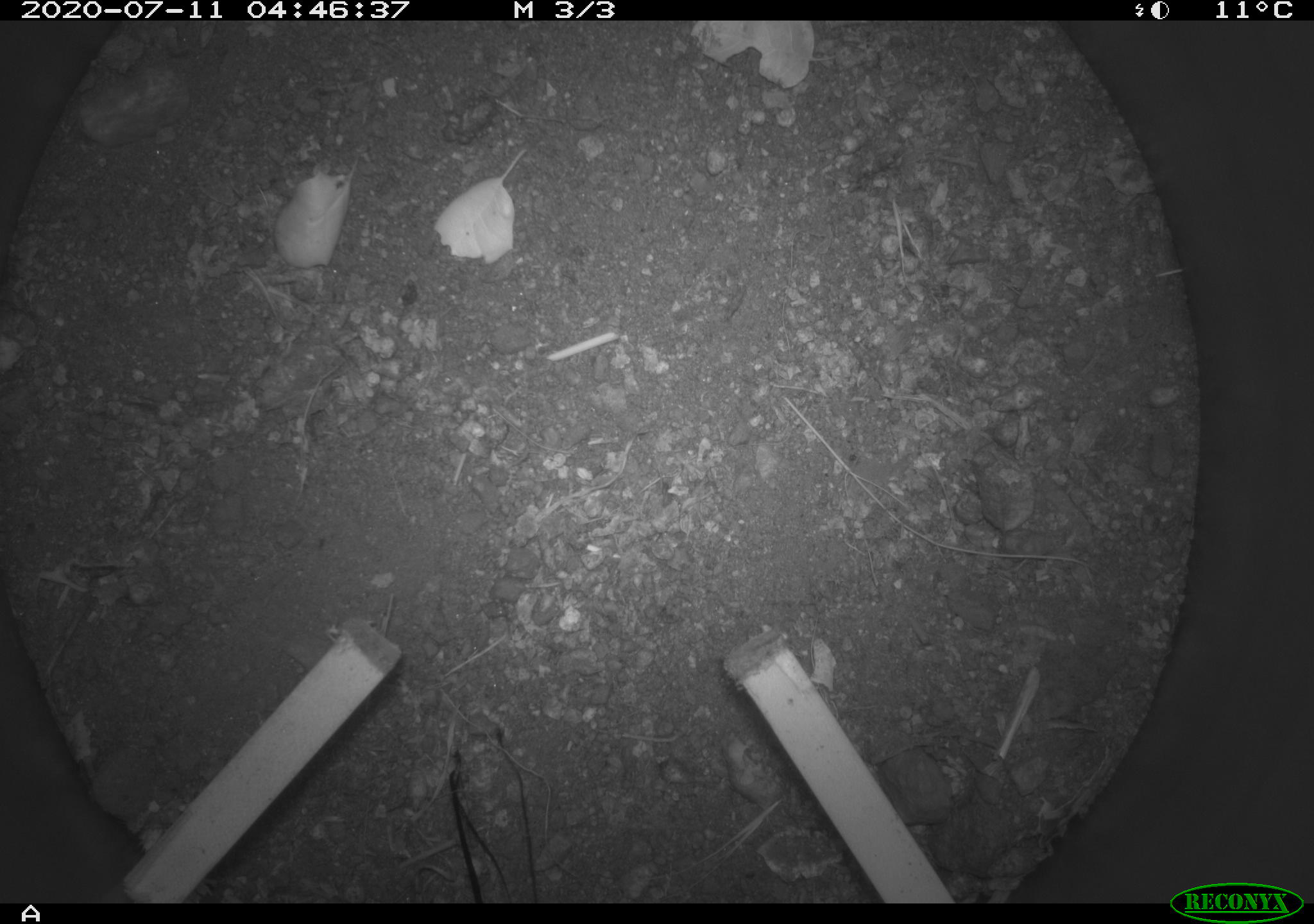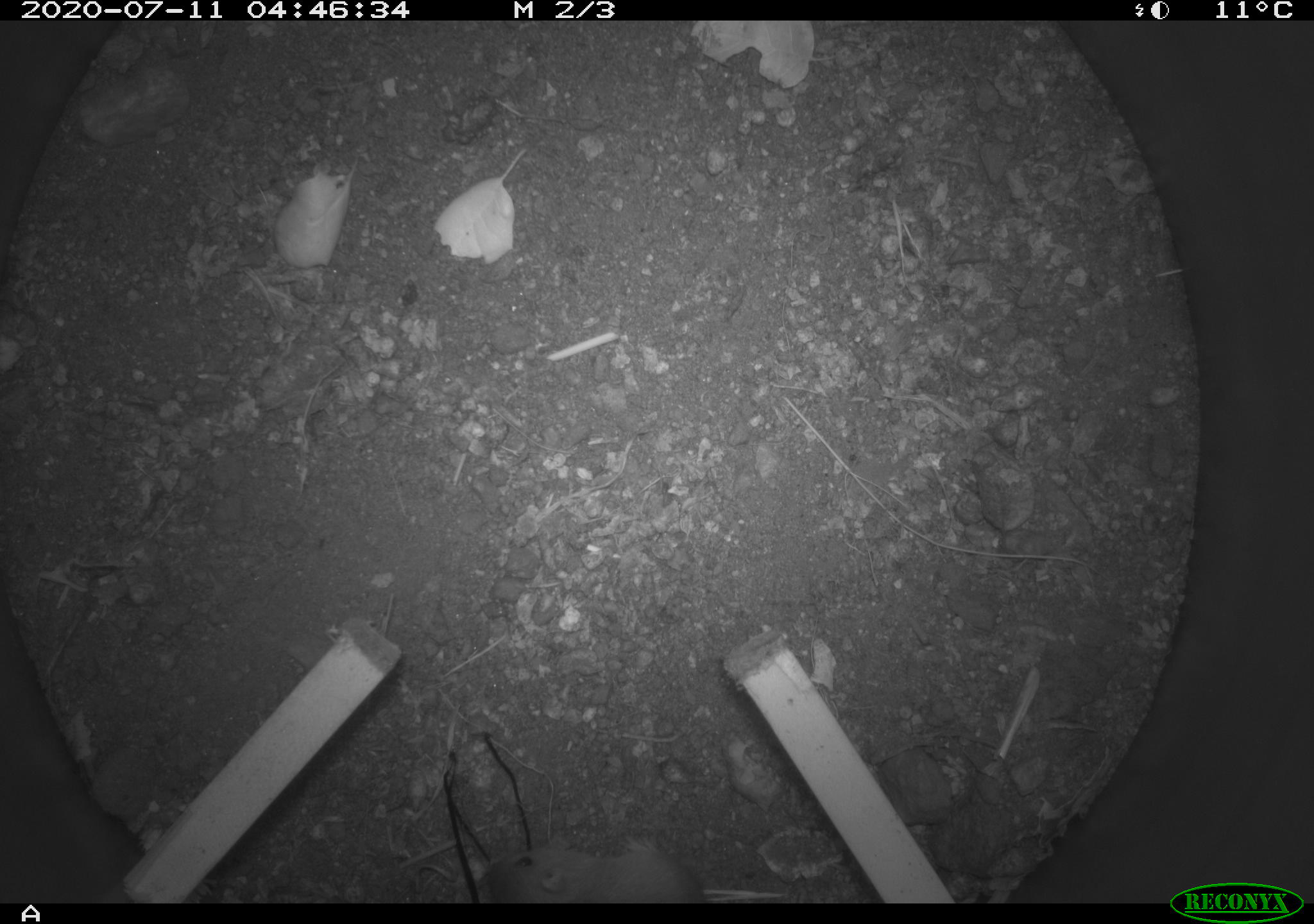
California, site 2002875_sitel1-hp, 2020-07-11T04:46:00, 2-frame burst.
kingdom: Animalia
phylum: Chordata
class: Mammalia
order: Rodentia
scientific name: Rodentia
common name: rodent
Rodent (Rodentia).